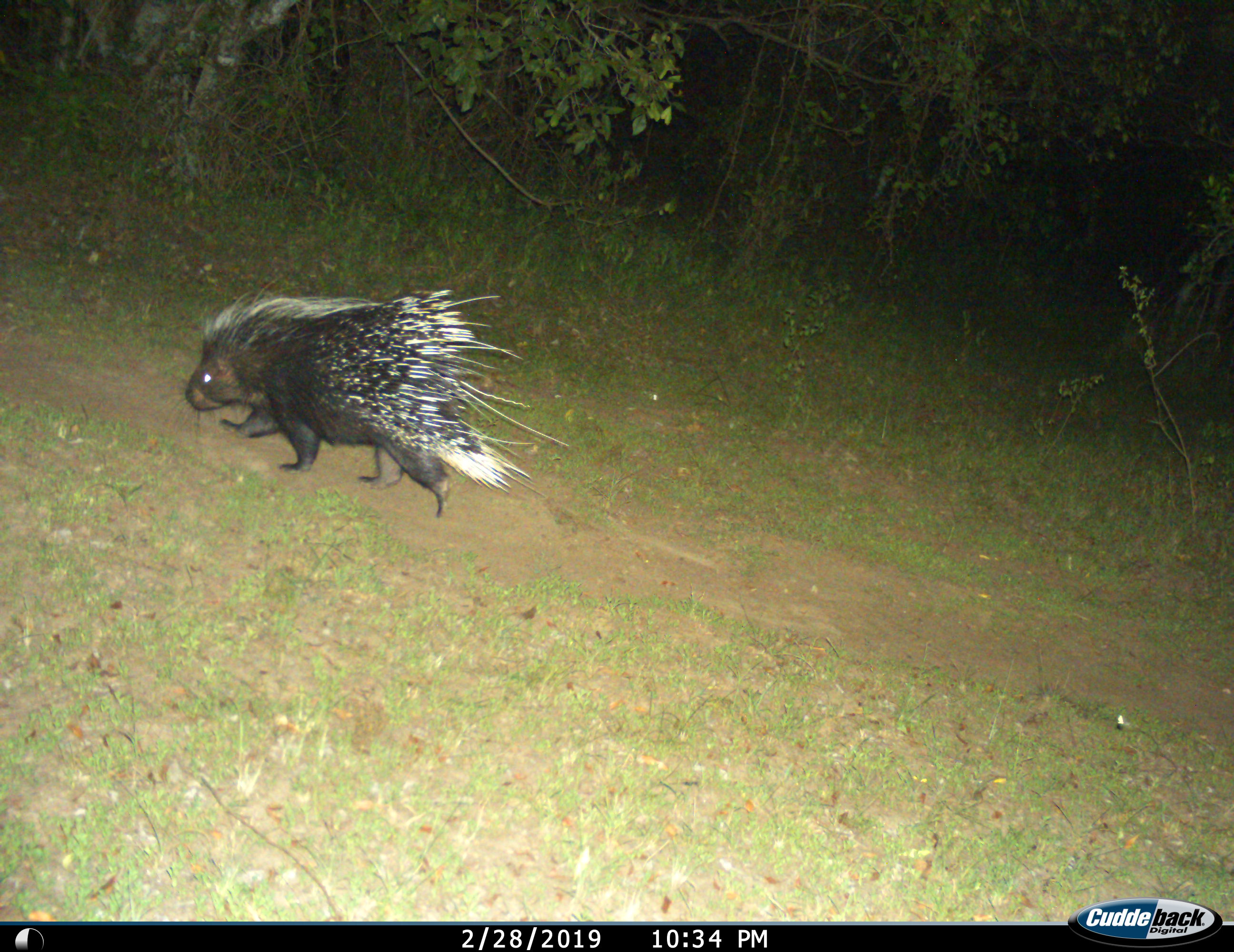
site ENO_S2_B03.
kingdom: Animalia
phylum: Chordata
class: Mammalia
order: Rodentia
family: Hystricidae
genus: Hystrix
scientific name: Hystrix cristata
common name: crested porcupine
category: porcupine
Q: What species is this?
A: Porcupine (crested porcupine) (Hystrix cristata).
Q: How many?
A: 1.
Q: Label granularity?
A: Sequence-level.